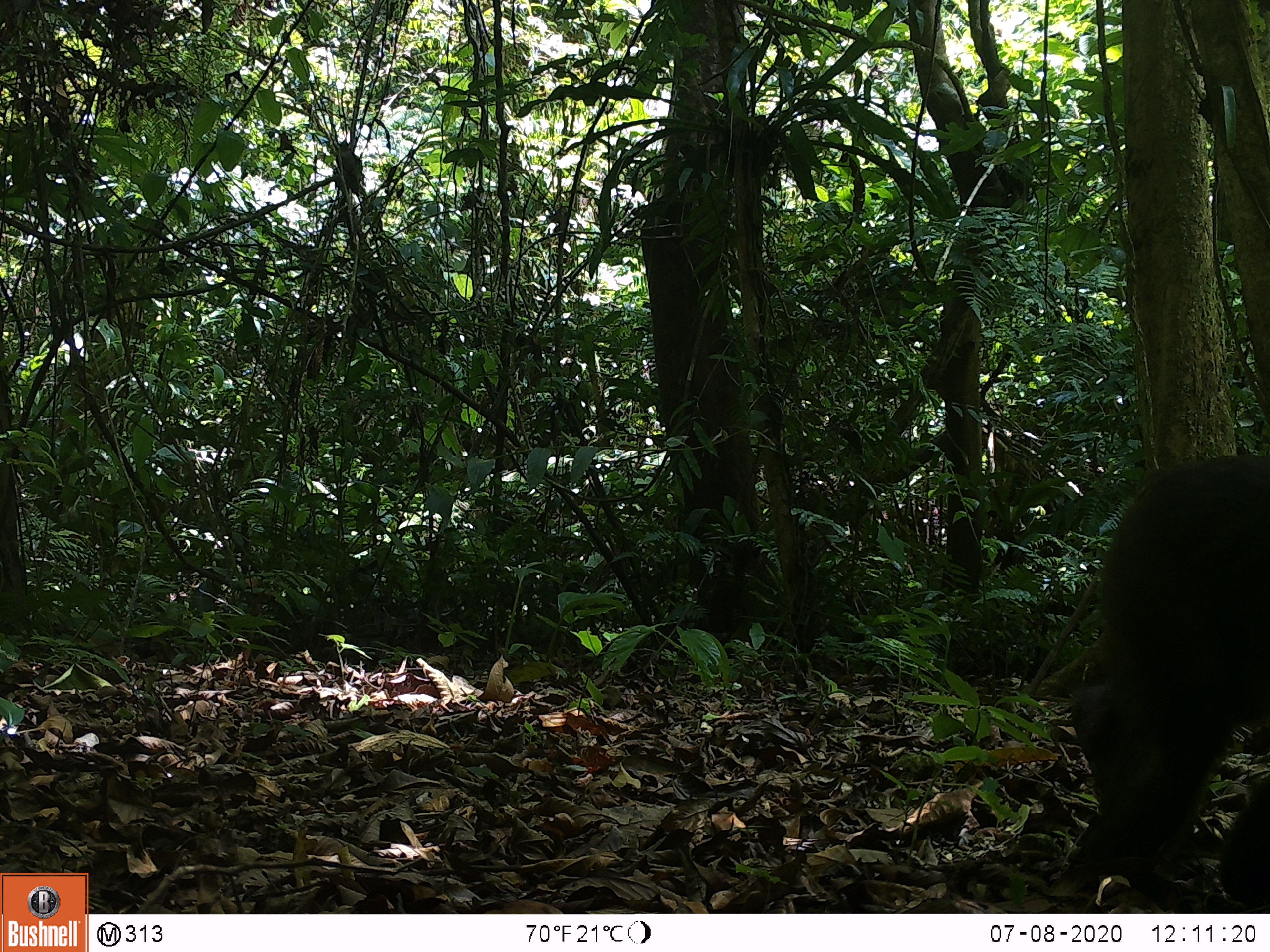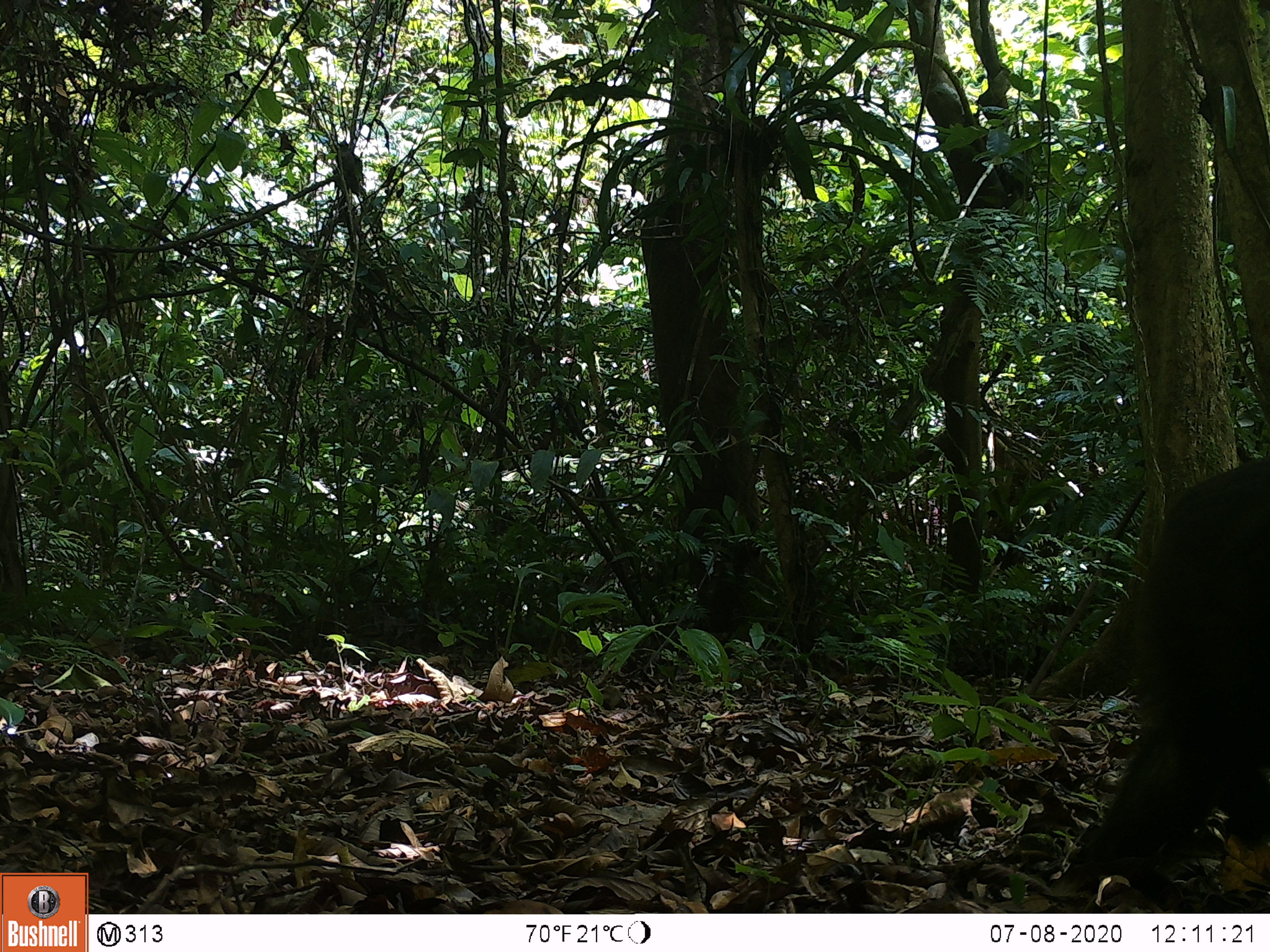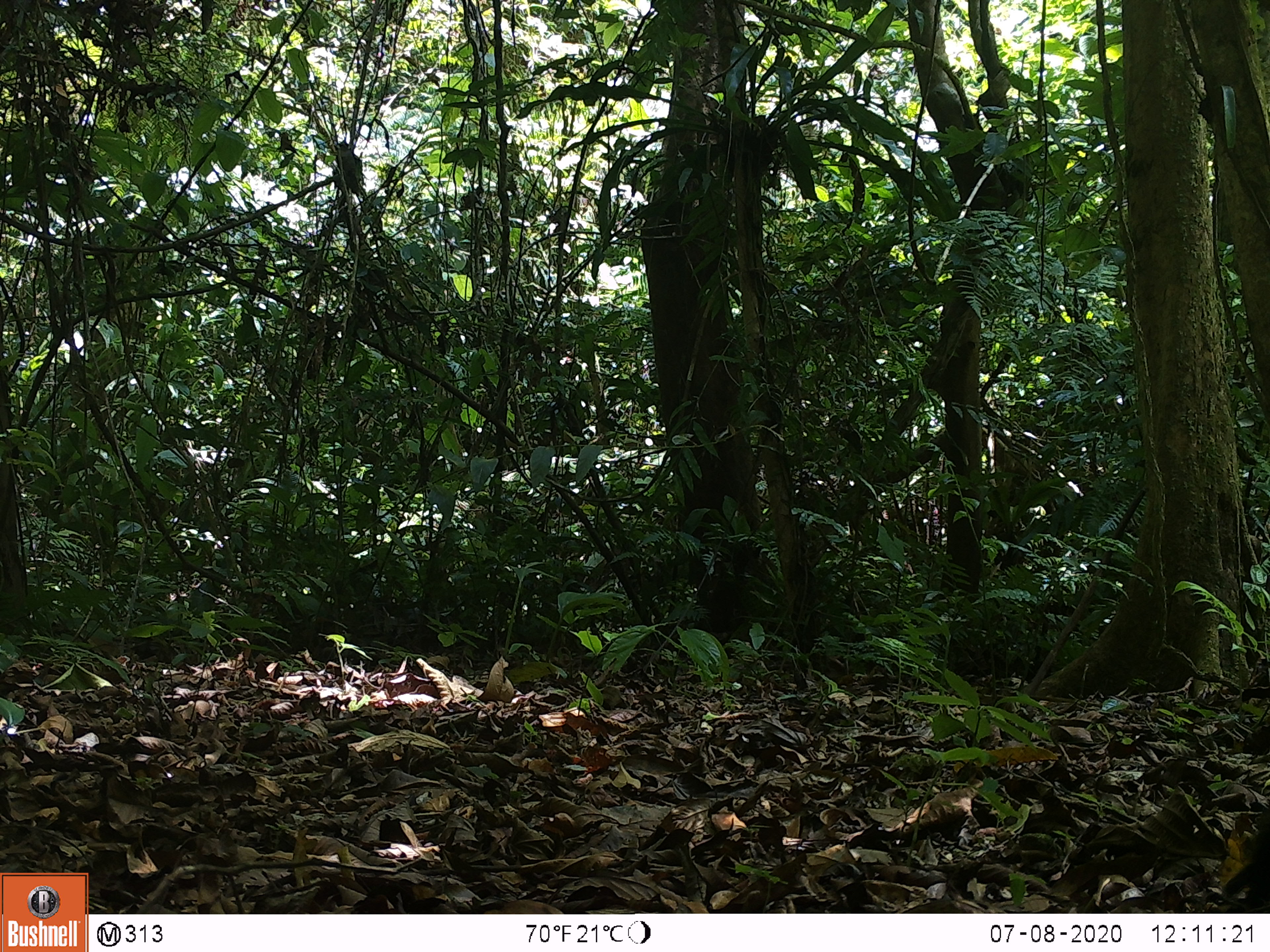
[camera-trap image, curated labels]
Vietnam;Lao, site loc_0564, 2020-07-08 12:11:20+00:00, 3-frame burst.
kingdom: Animalia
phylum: Chordata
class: Mammalia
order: Primates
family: Cercopithecidae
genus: Macaca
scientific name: Macaca arctoides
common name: stump-tailed macaque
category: stump tailed macaque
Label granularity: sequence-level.